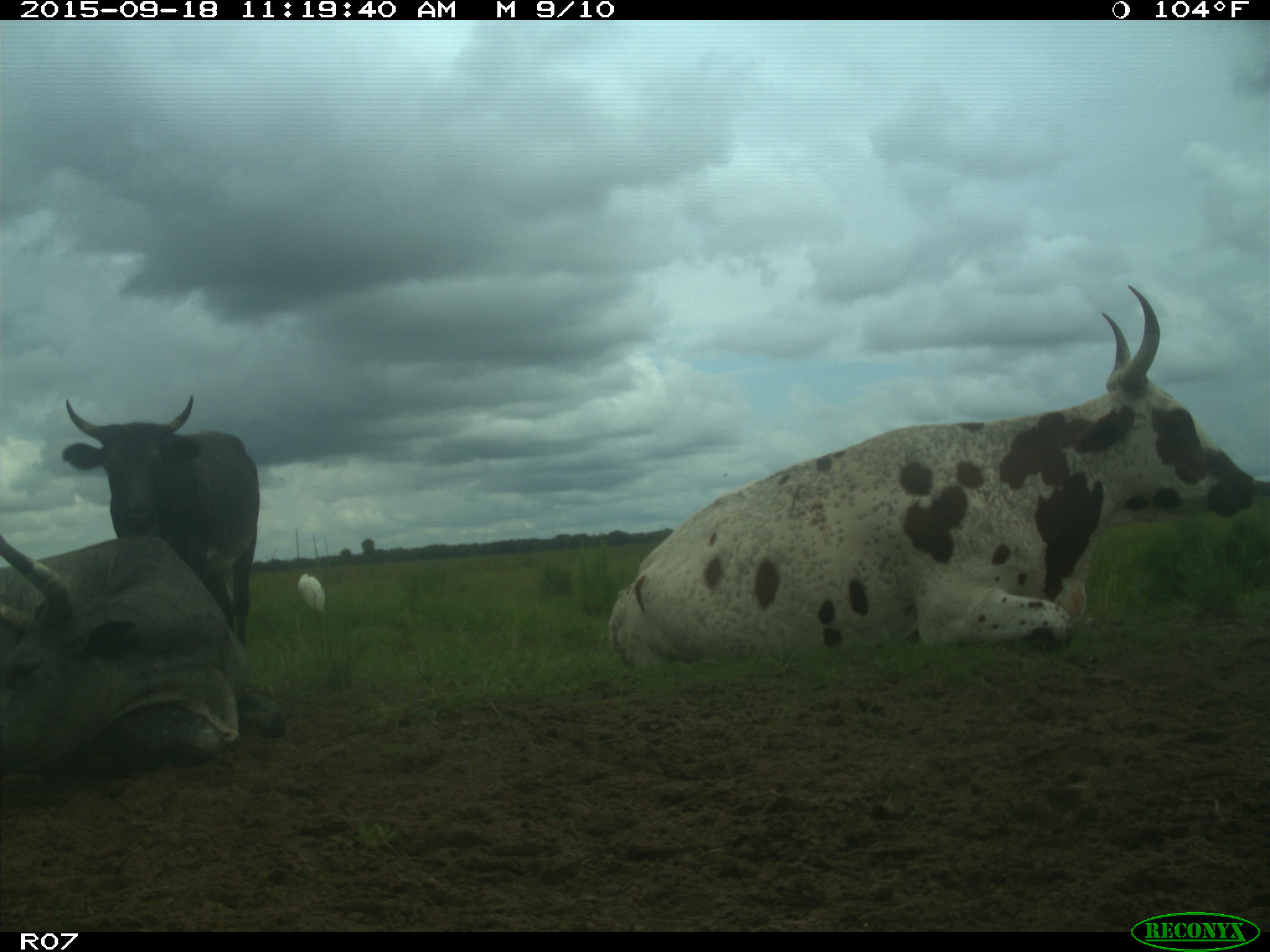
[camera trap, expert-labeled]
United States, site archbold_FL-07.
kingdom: Animalia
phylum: Chordata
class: Mammalia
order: Artiodactyla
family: Bovidae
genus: Bos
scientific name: Bos taurus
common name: domestic cow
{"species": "Bos taurus (domestic cow)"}